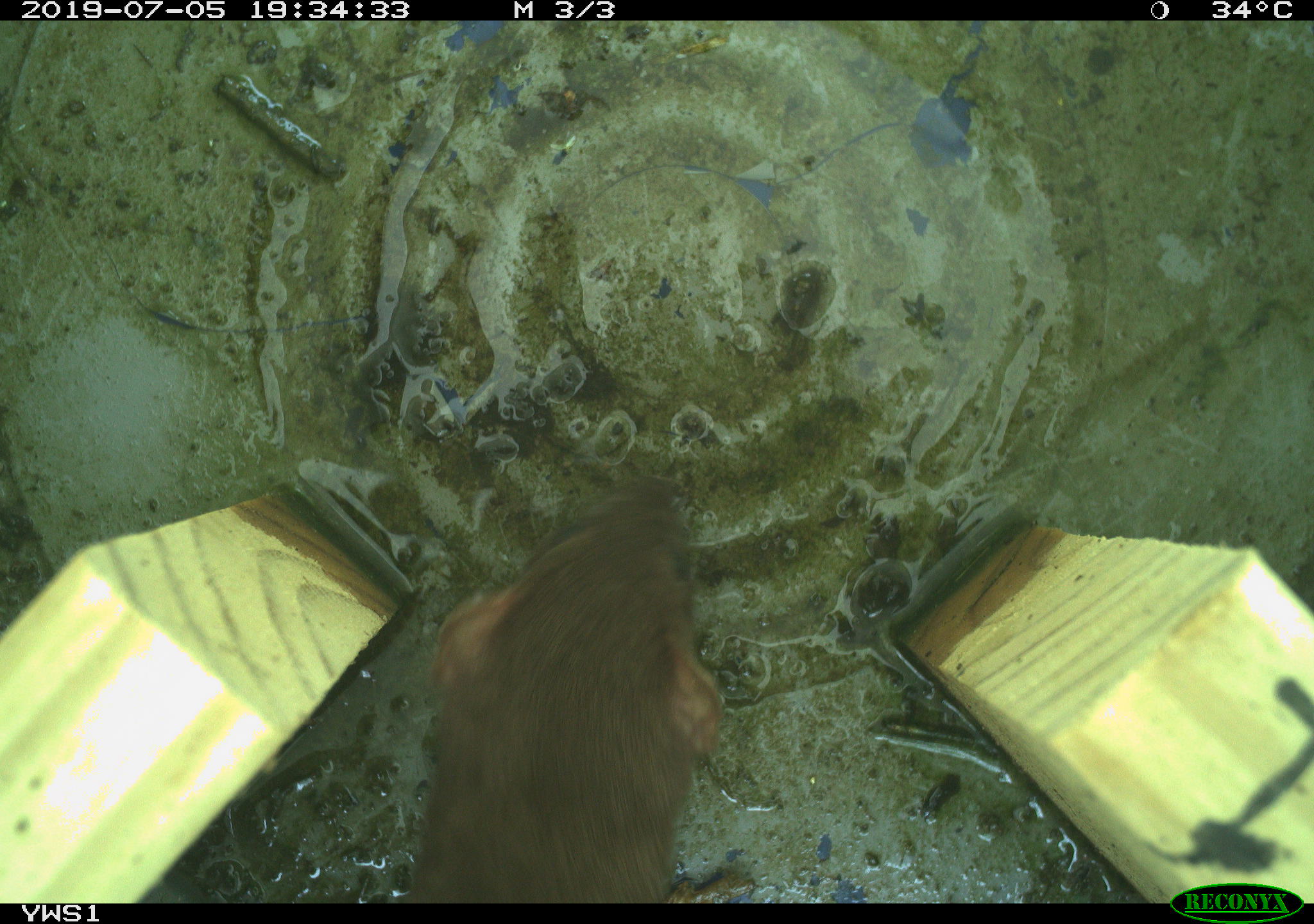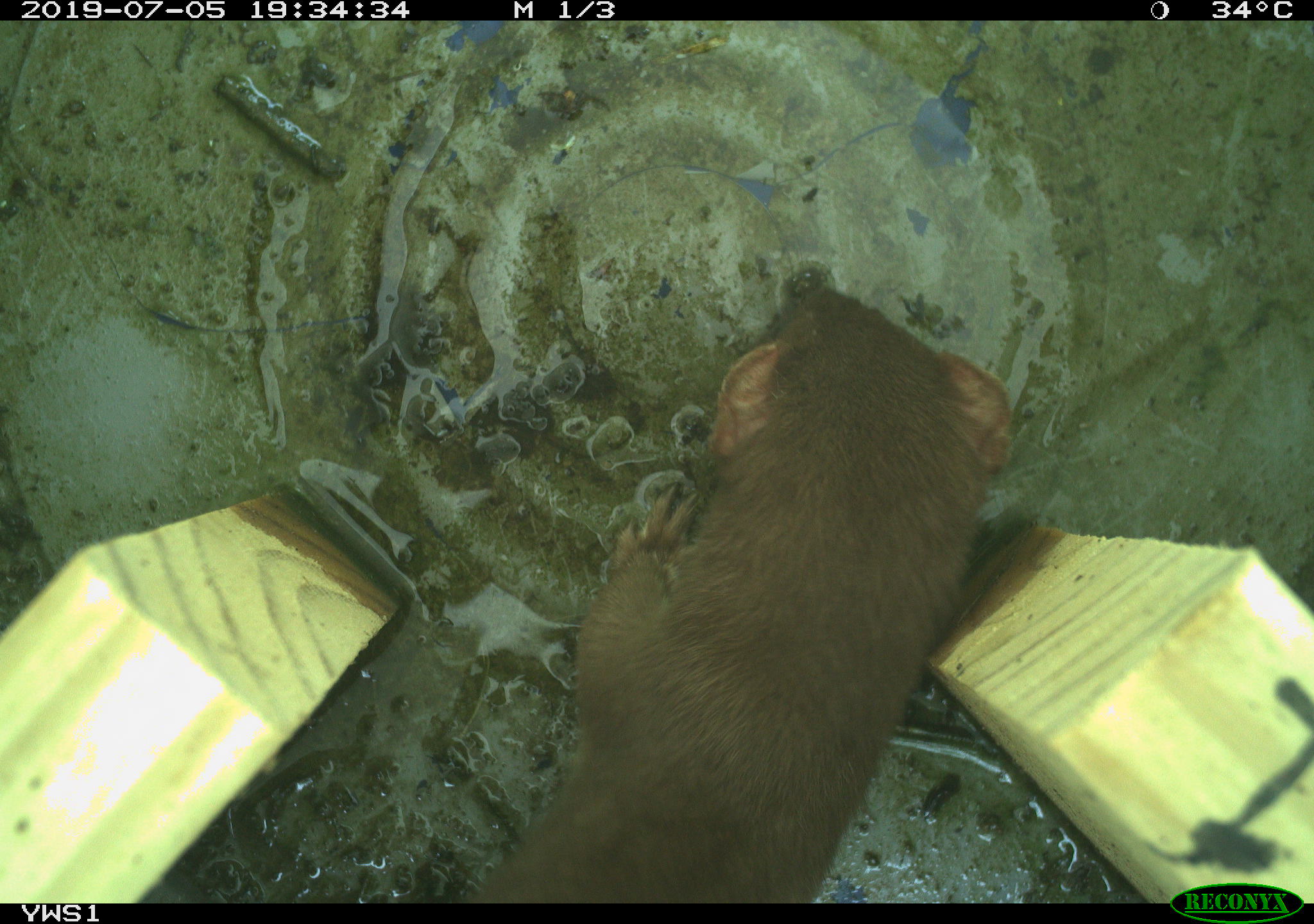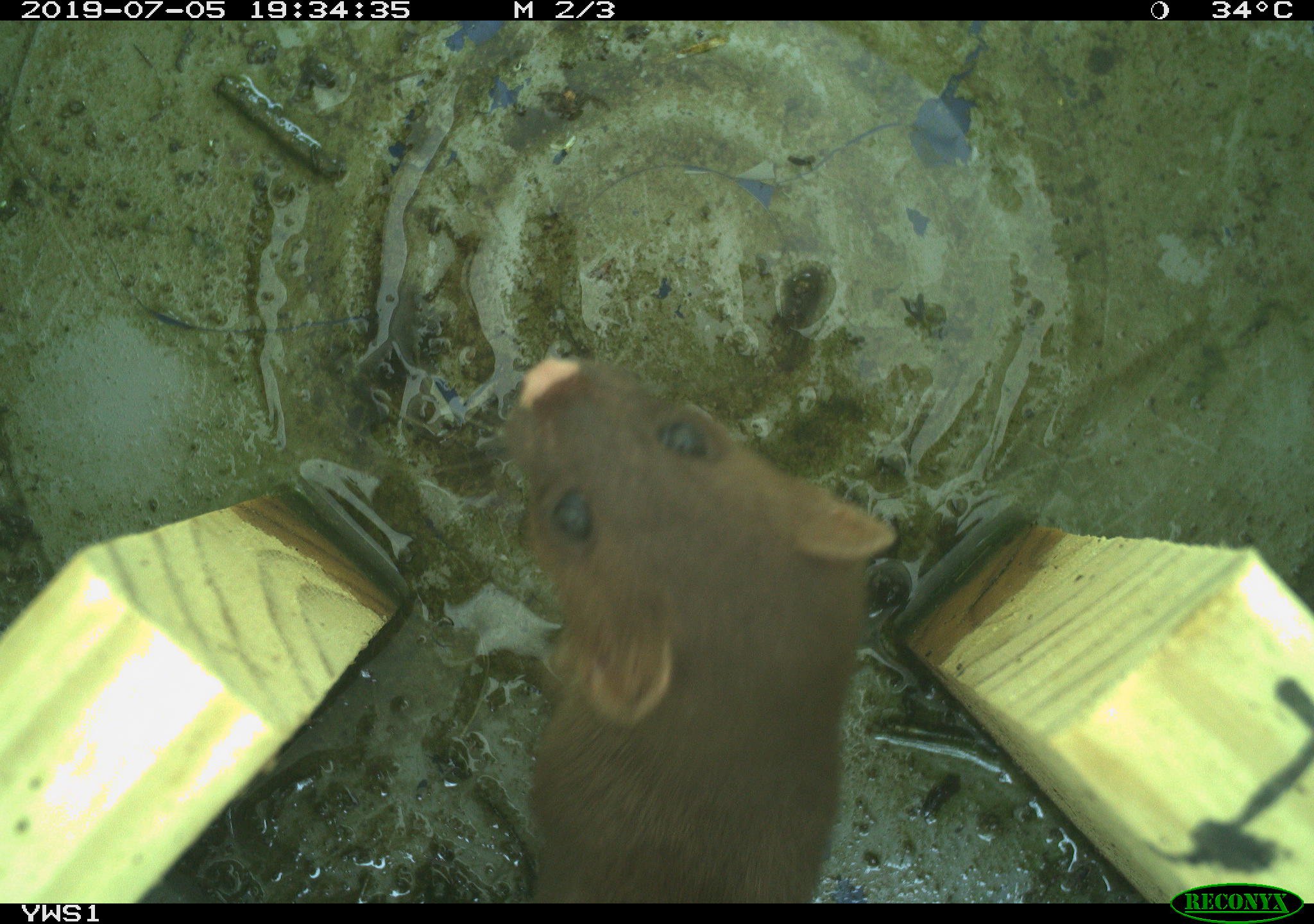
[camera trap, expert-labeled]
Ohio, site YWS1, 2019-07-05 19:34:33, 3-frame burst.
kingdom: Animalia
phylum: Chordata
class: Mammalia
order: Carnivora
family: Mustelidae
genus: Neogale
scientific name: Neogale frenata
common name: long-tailed weasel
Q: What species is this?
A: Long-tailed weasel (Neogale frenata).